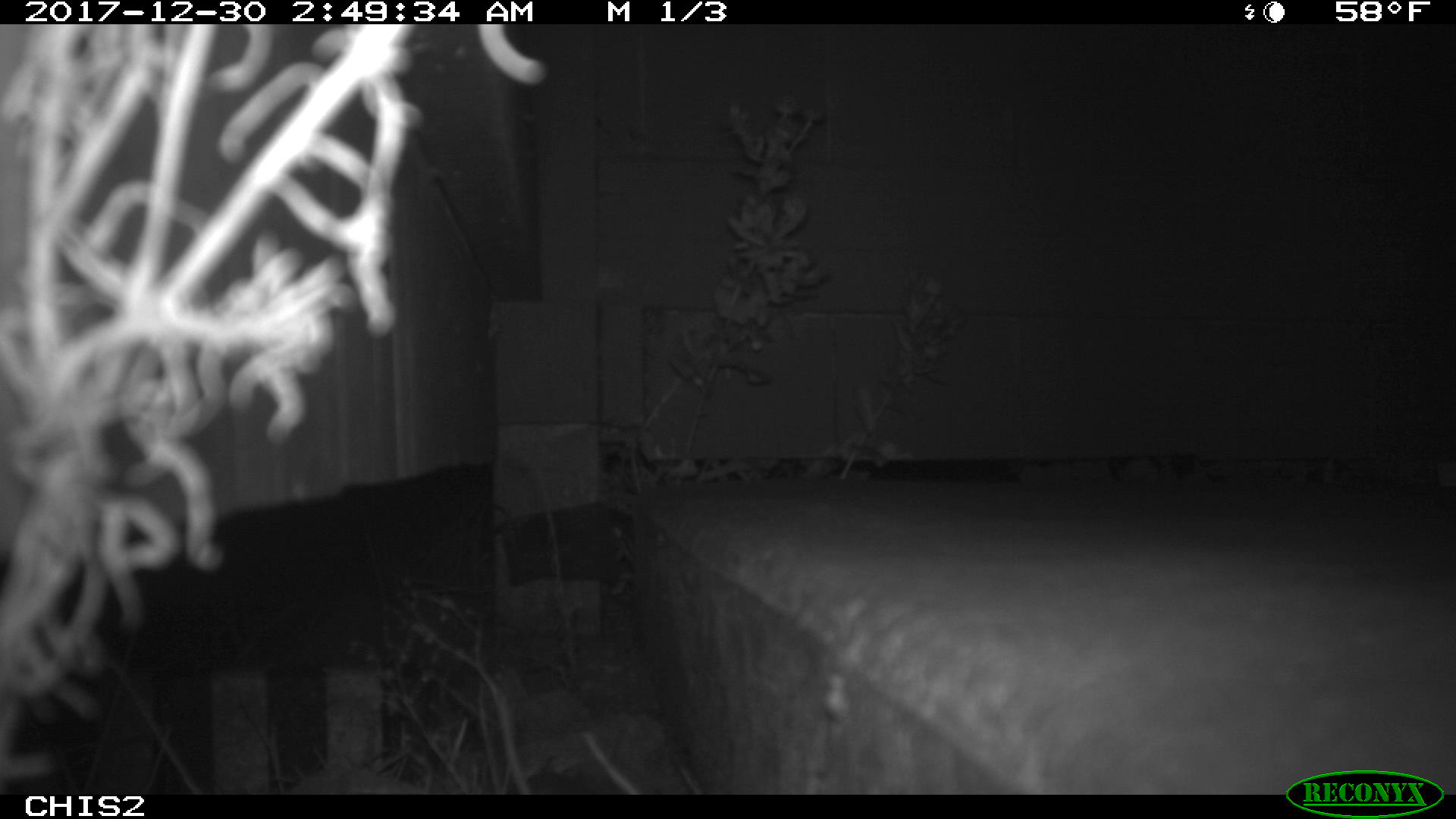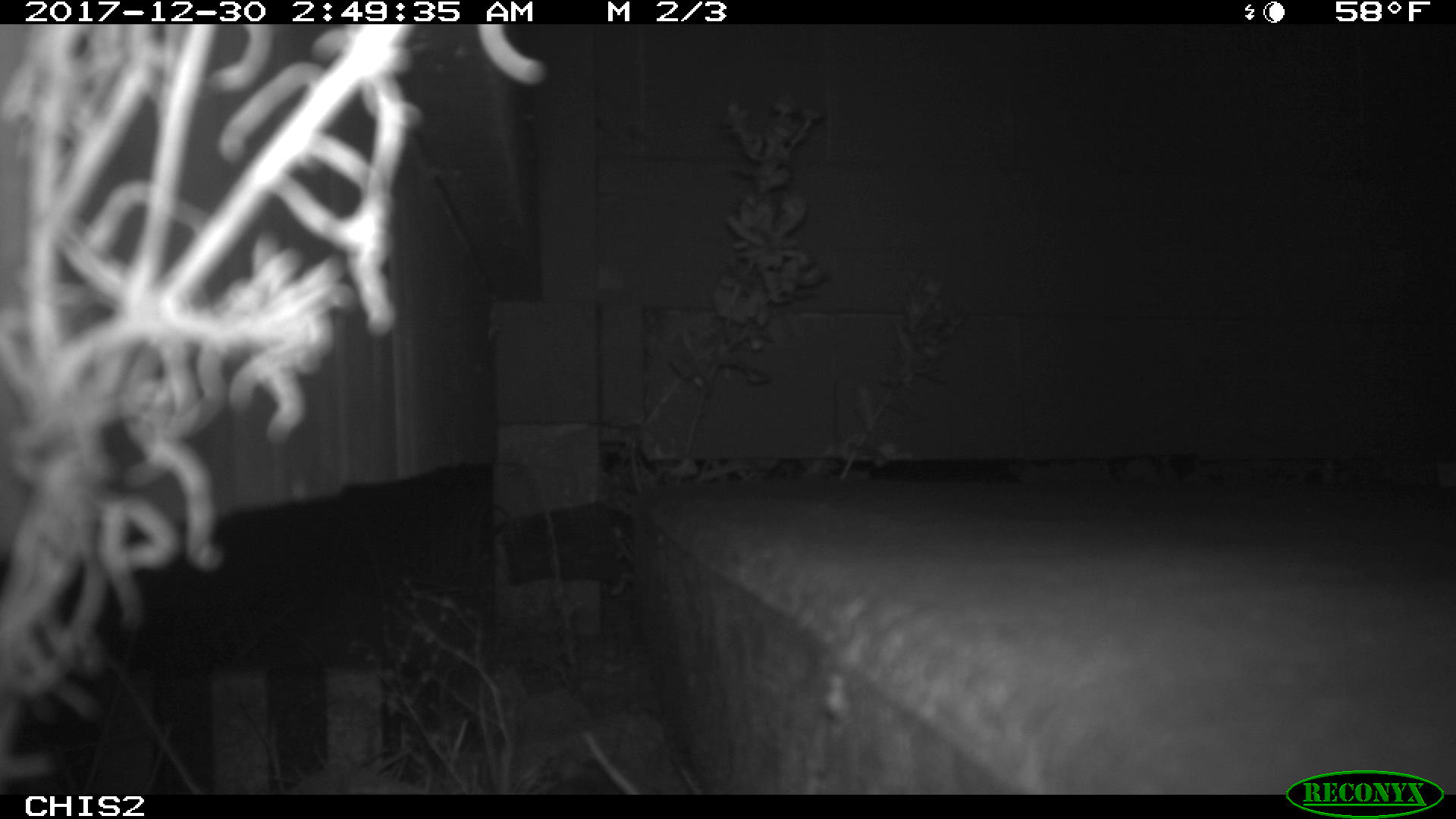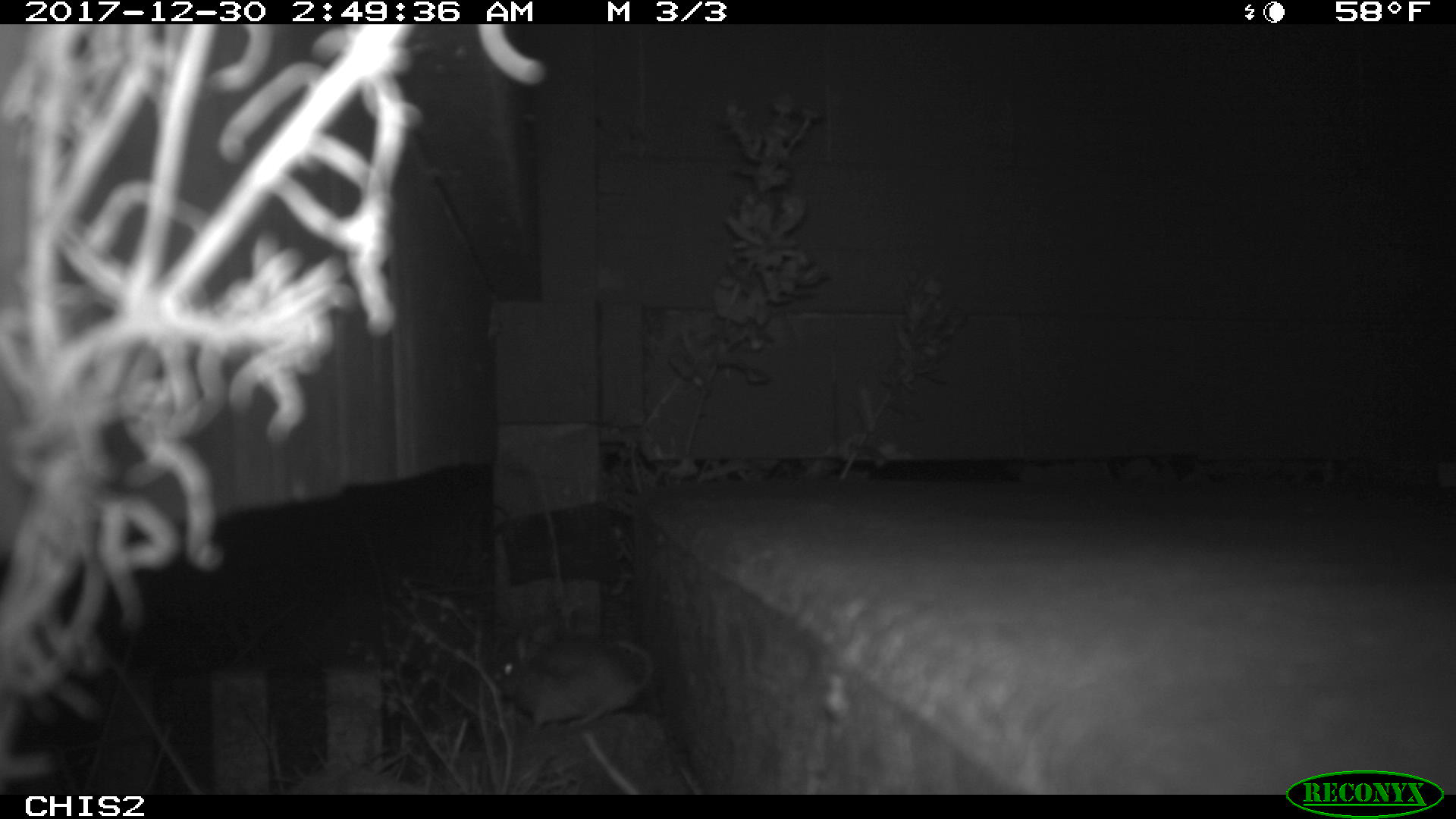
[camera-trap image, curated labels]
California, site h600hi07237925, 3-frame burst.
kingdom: Animalia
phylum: Chordata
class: Mammalia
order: Rodentia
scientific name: Rodentia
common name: rodent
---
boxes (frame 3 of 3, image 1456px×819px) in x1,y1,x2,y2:
rodent: 488,639,652,729